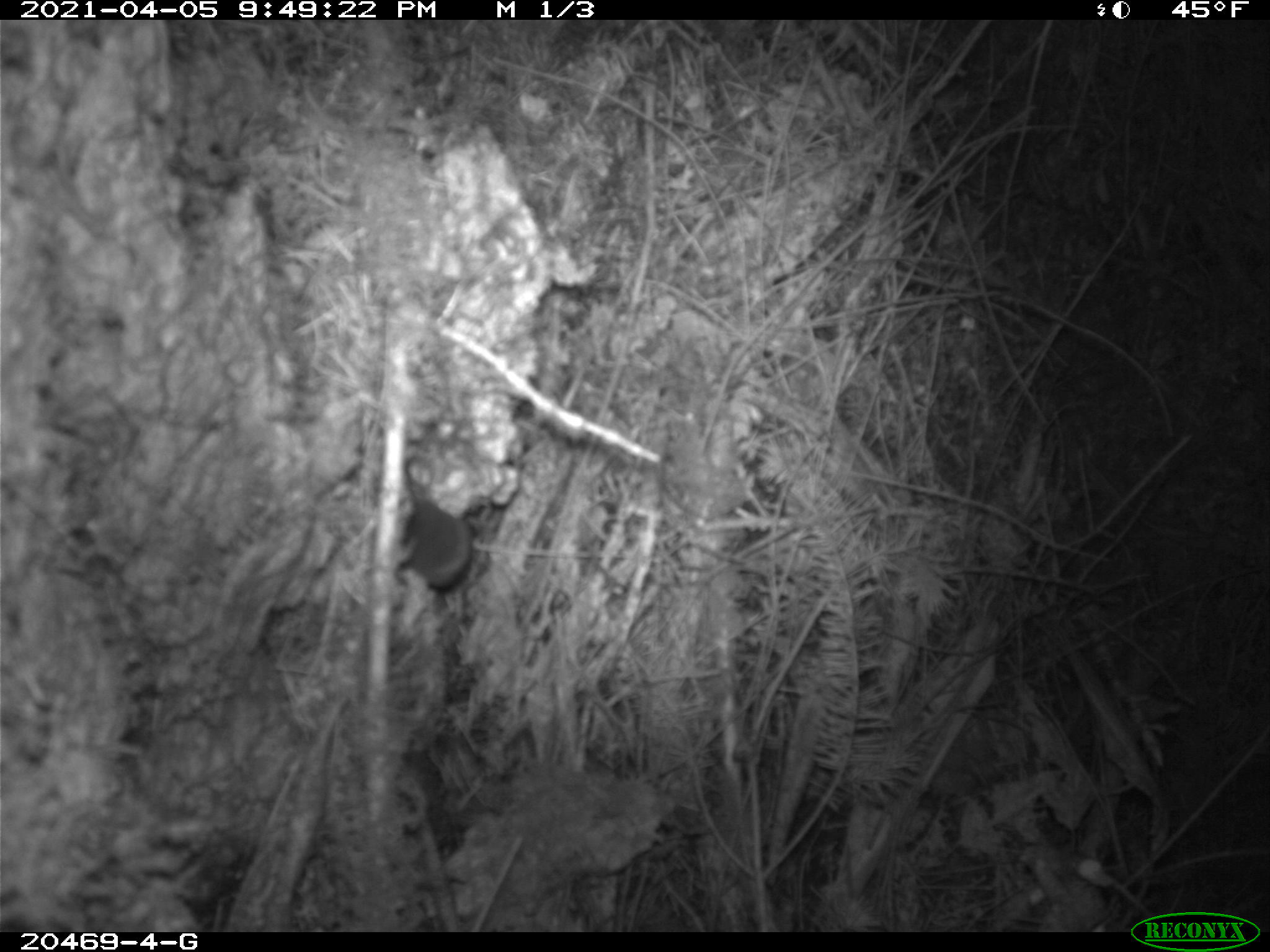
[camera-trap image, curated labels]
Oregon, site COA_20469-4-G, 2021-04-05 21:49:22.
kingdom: Animalia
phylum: Chordata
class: Mammalia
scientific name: Mammalia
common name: small mammal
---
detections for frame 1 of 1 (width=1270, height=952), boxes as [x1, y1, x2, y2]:
small mammal: [376, 479, 517, 642]